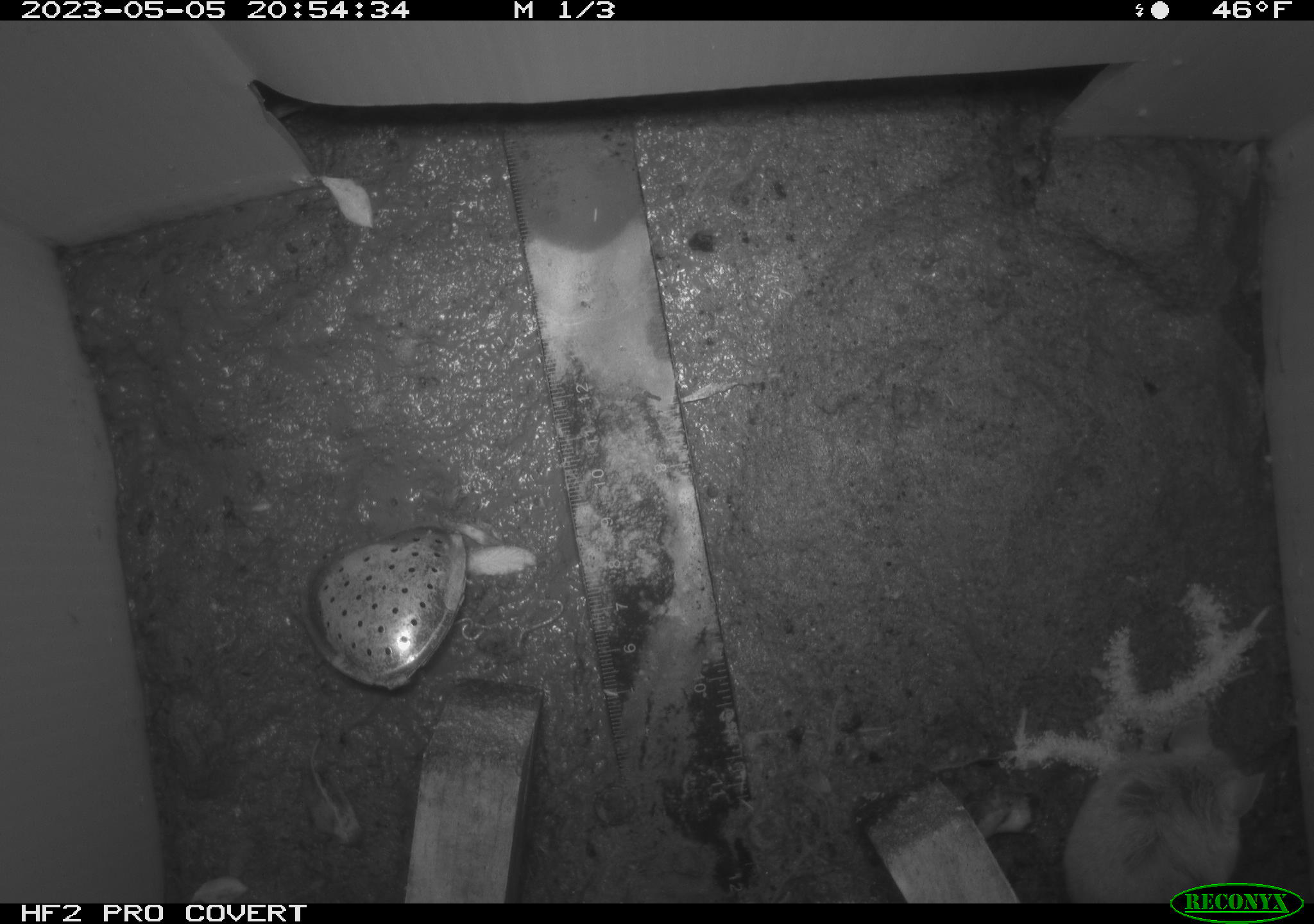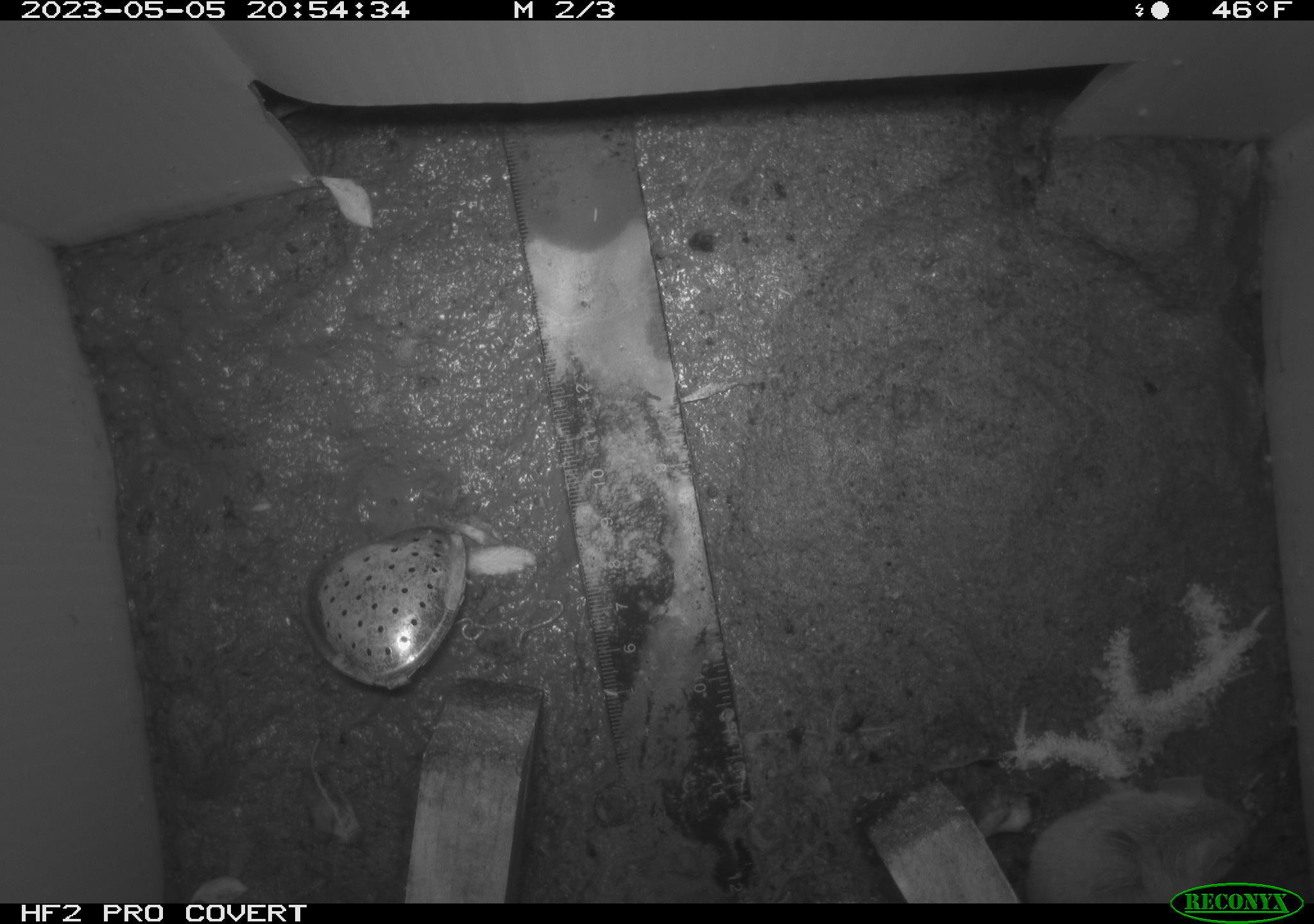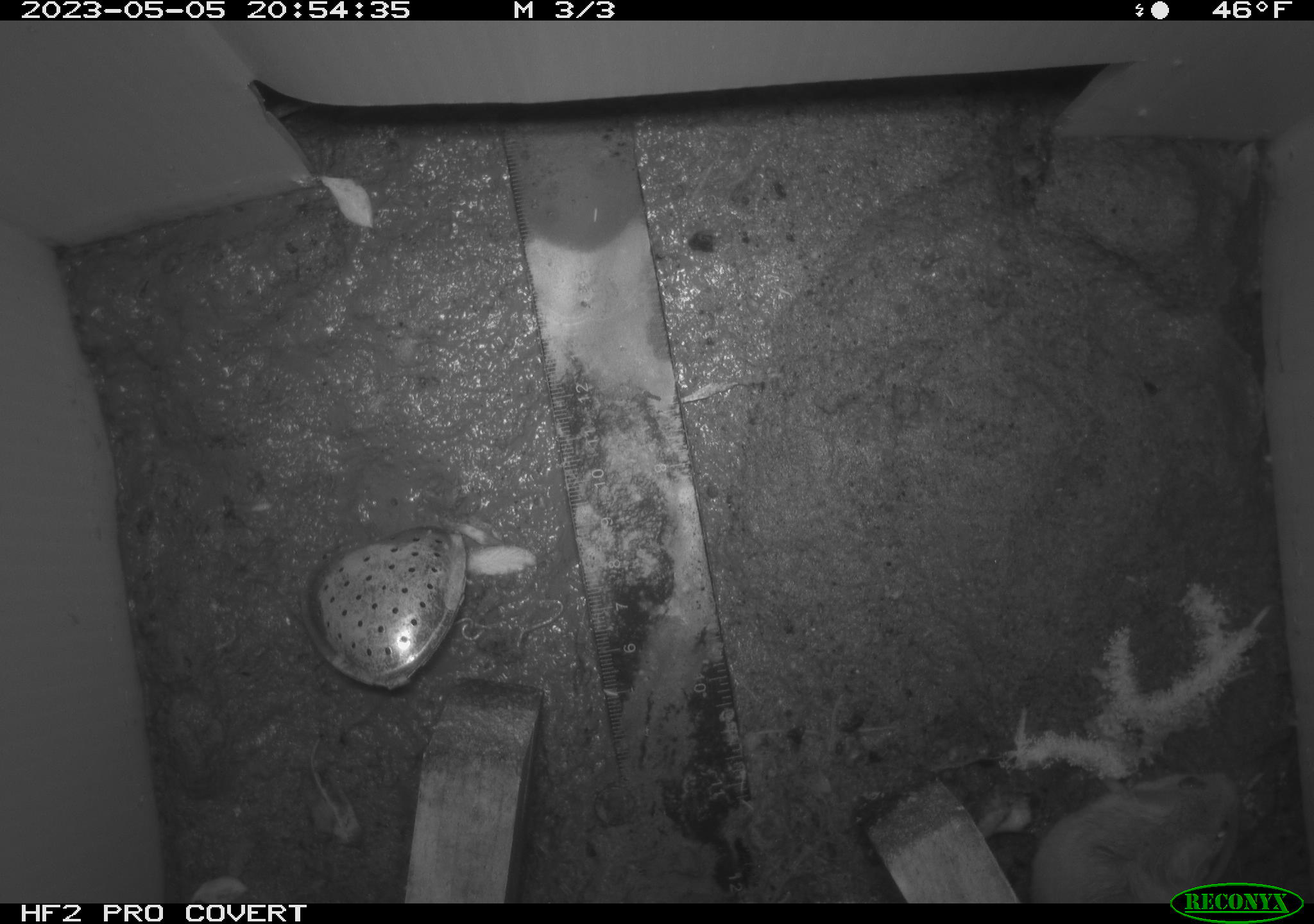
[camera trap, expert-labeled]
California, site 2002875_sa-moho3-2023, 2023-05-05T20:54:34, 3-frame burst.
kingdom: Animalia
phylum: Chordata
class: Mammalia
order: Rodentia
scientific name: Rodentia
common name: mouse species